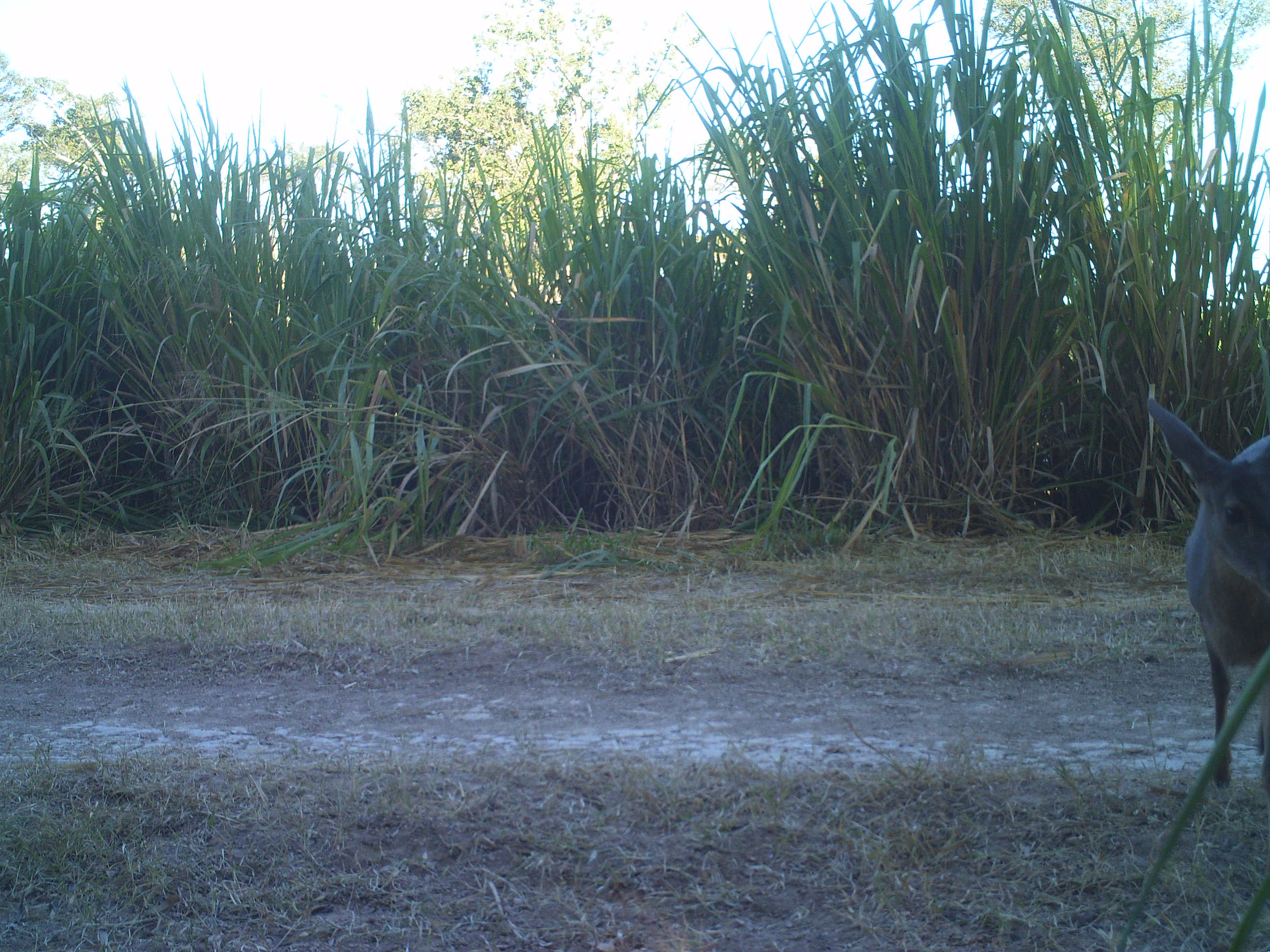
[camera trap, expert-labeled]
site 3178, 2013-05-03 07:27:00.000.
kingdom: Animalia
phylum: Chordata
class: Mammalia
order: Artiodactyla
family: Cervidae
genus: Mazama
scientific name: Mazama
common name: brockets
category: mazama sp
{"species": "mazama sp (brockets) (Mazama)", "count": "1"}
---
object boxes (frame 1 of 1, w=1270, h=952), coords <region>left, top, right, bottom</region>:
mazama sp: <region>1143, 394, 1270, 791</region>